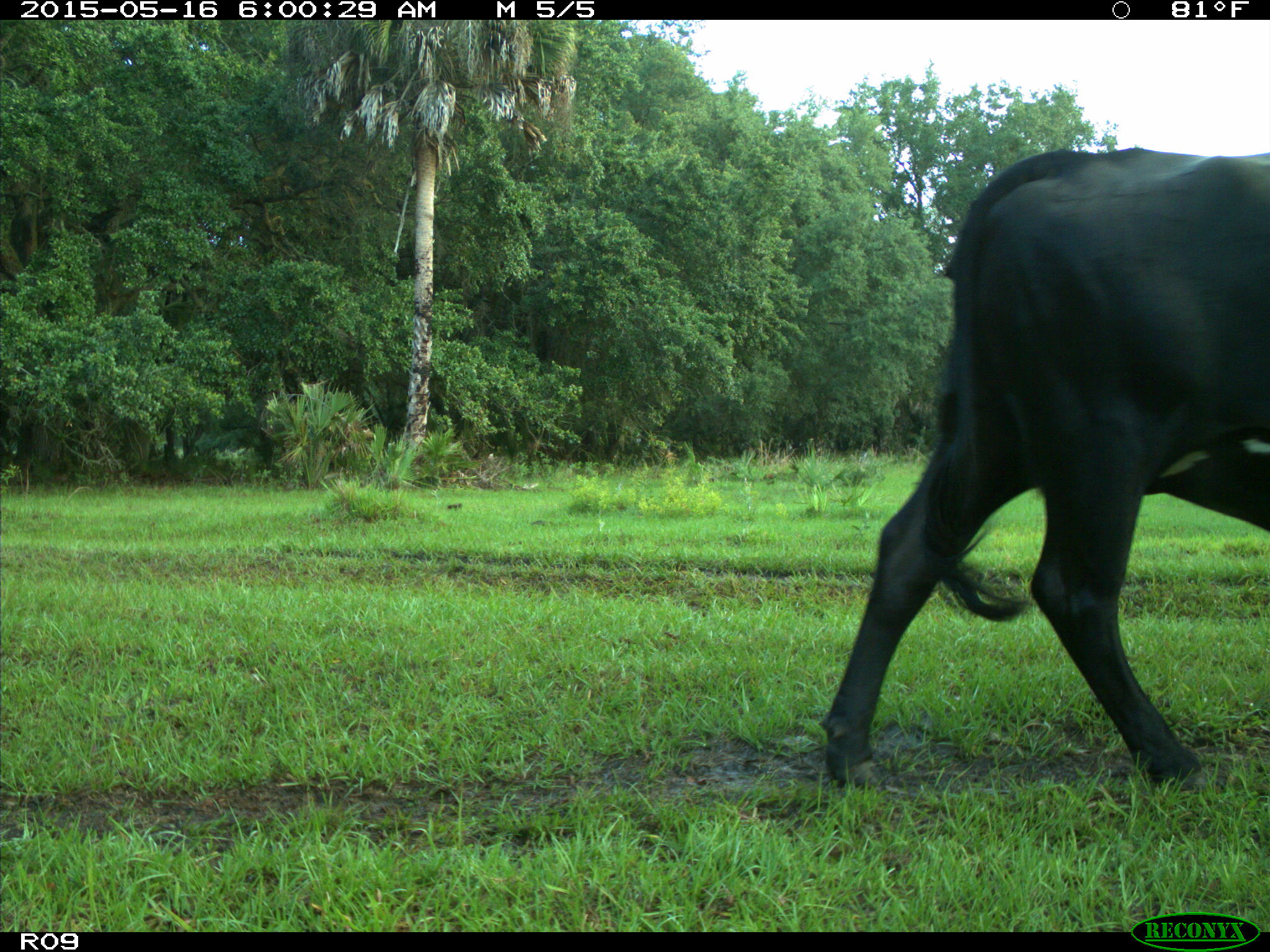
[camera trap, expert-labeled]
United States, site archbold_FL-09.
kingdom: Animalia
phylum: Chordata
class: Mammalia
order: Artiodactyla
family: Bovidae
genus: Bos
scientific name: Bos taurus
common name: domestic cow